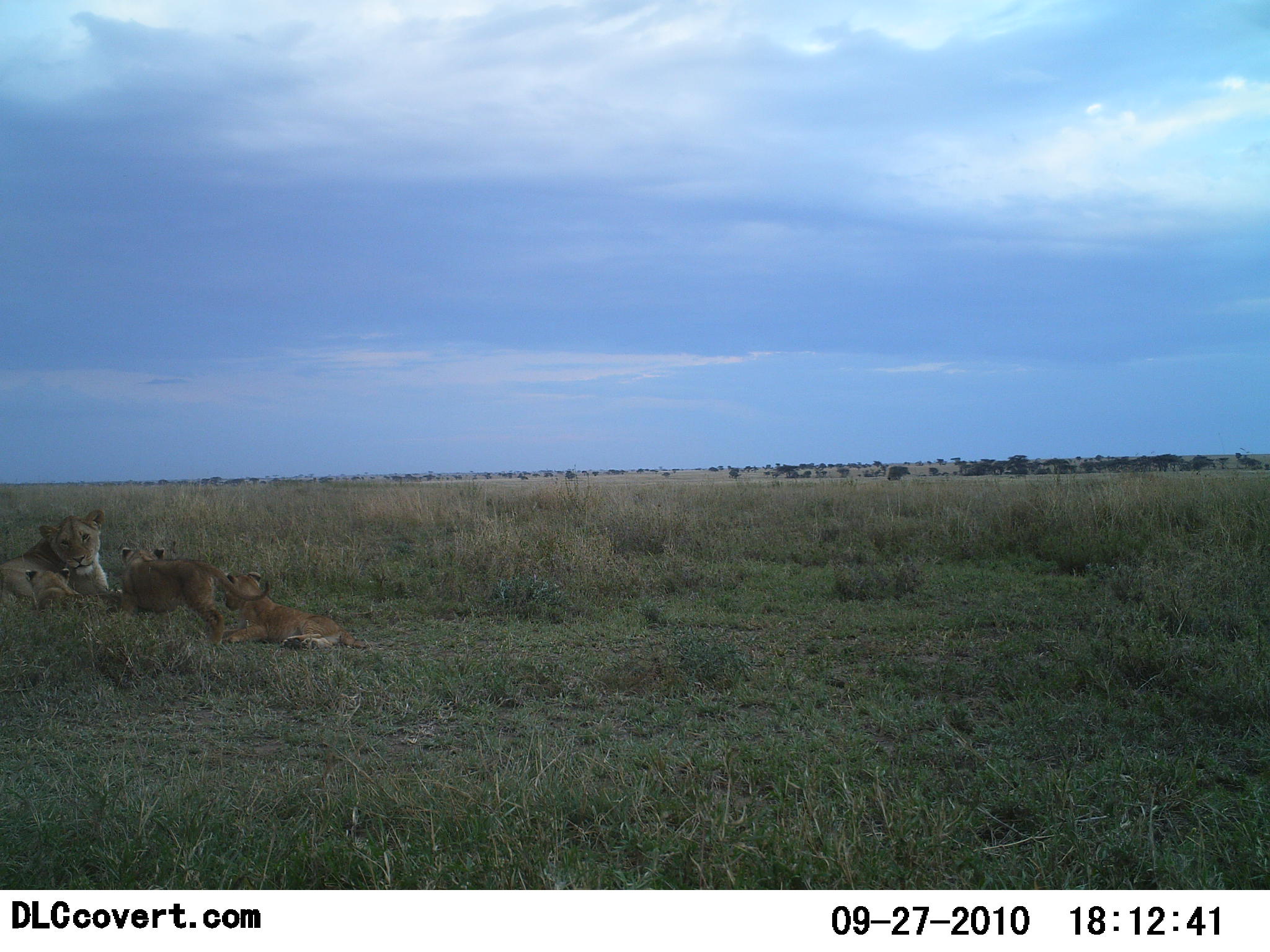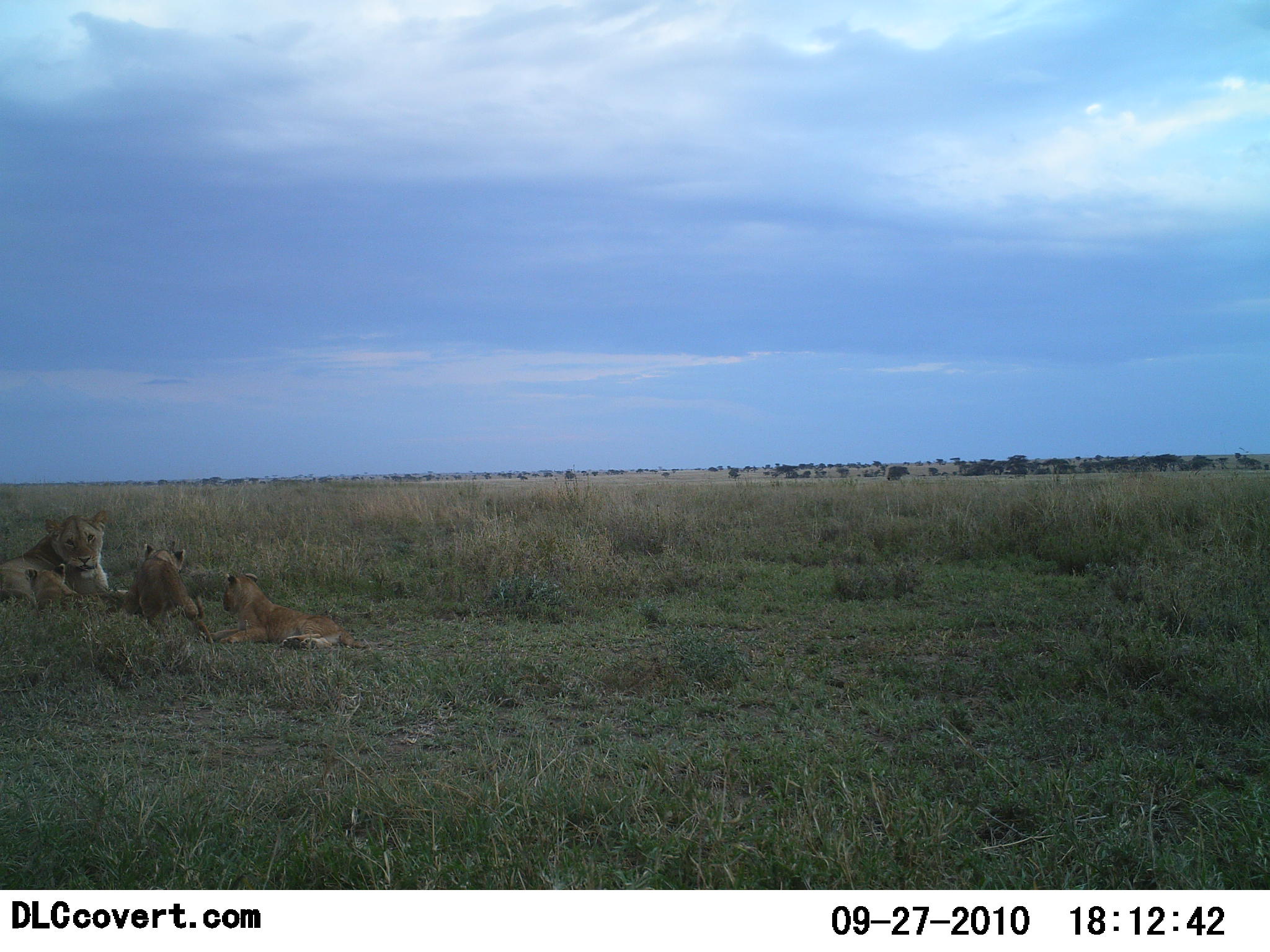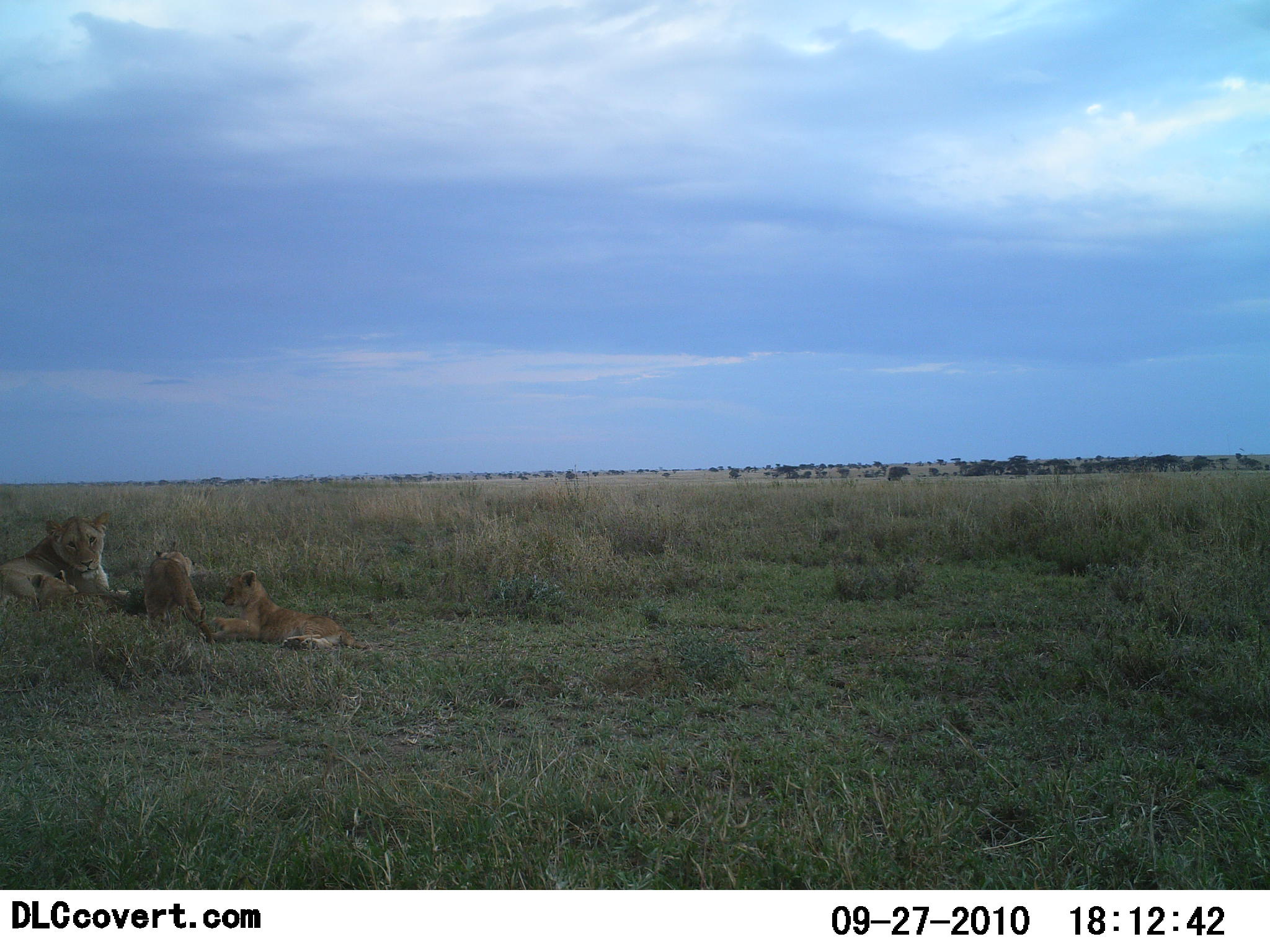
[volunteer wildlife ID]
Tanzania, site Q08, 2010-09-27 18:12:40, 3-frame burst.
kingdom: Animalia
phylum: Chordata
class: Mammalia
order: Carnivora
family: Felidae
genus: Panthera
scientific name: Panthera leo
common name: lion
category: lionfemale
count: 4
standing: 13%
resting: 93%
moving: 13%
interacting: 47%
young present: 100%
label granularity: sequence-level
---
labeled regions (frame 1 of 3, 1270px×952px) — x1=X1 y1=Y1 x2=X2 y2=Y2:
animal: x1=117 y1=544 x2=271 y2=645; x1=216 y1=568 x2=368 y2=650; x1=0 y1=509 x2=122 y2=600; x1=25 y1=568 x2=146 y2=615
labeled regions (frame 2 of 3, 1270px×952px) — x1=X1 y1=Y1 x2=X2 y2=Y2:
animal: x1=206 y1=571 x2=369 y2=650; x1=0 y1=510 x2=130 y2=602; x1=120 y1=543 x2=215 y2=645; x1=25 y1=563 x2=146 y2=615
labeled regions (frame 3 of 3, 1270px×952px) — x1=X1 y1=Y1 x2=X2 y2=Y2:
animal: x1=0 y1=510 x2=130 y2=611; x1=210 y1=568 x2=369 y2=650; x1=143 y1=547 x2=215 y2=645; x1=25 y1=563 x2=144 y2=615